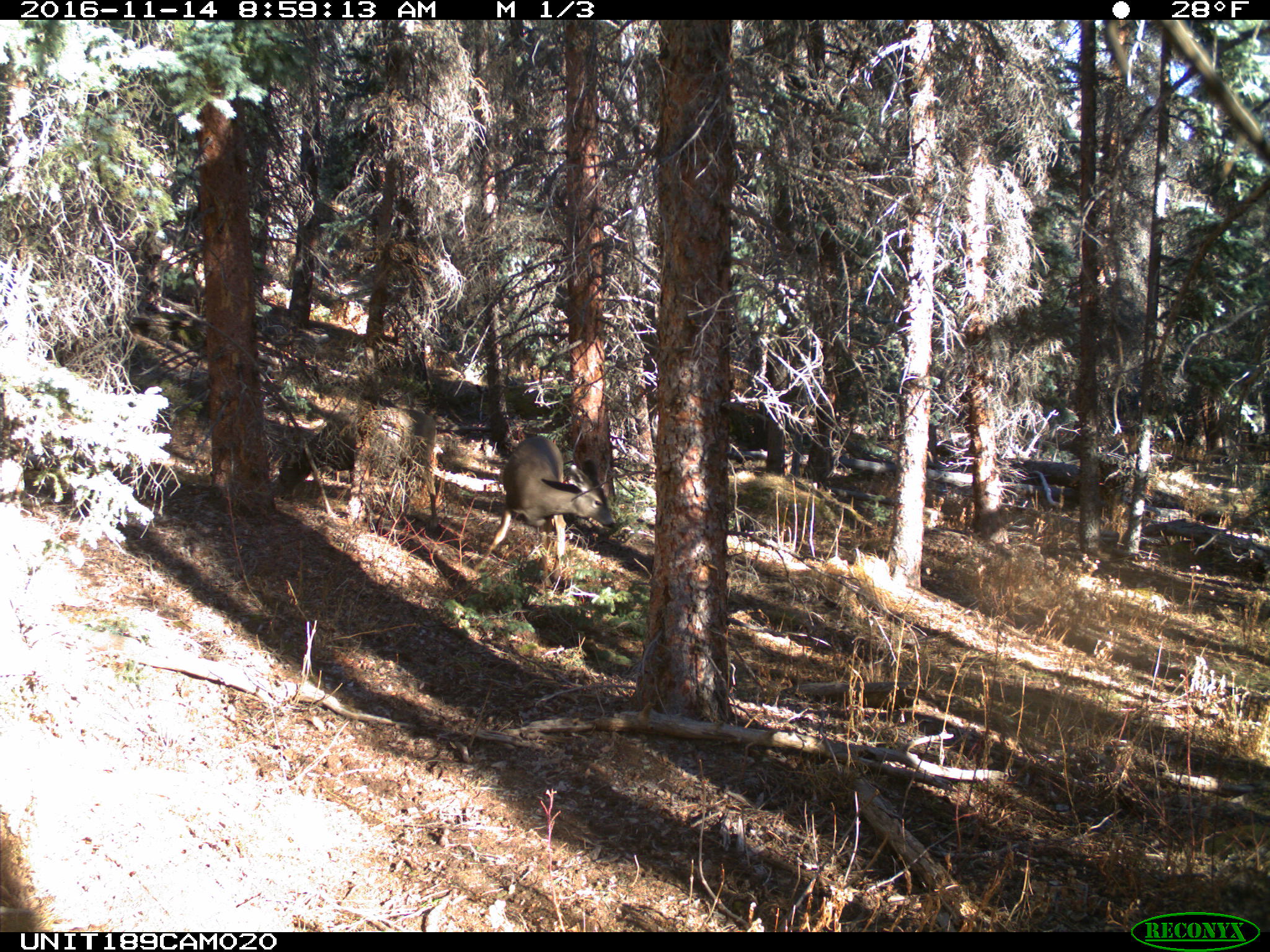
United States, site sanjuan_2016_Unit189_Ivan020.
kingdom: Animalia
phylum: Chordata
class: Mammalia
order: Artiodactyla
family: Cervidae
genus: Odocoileus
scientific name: Odocoileus hemionus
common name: mule deer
Odocoileus hemionus (mule deer).